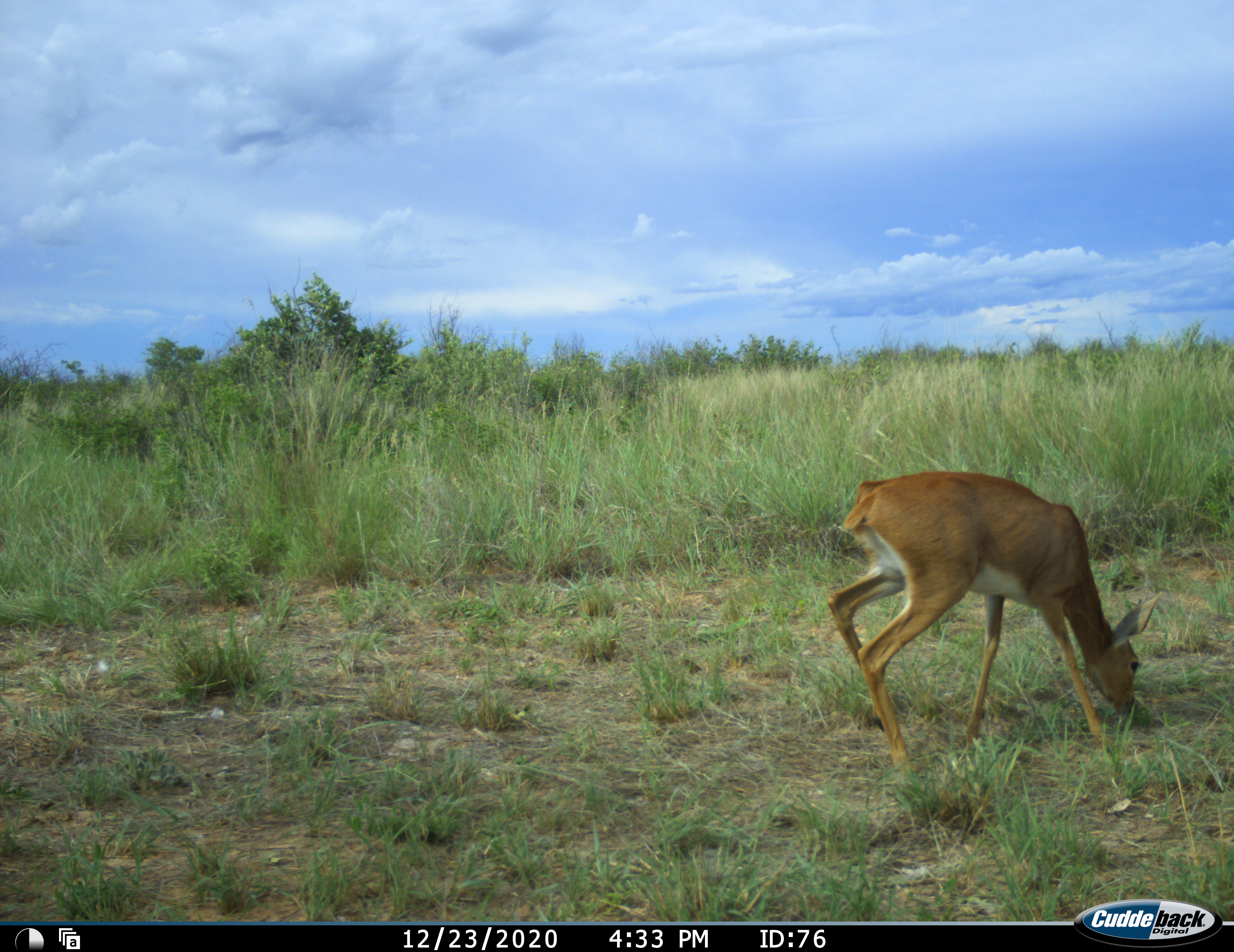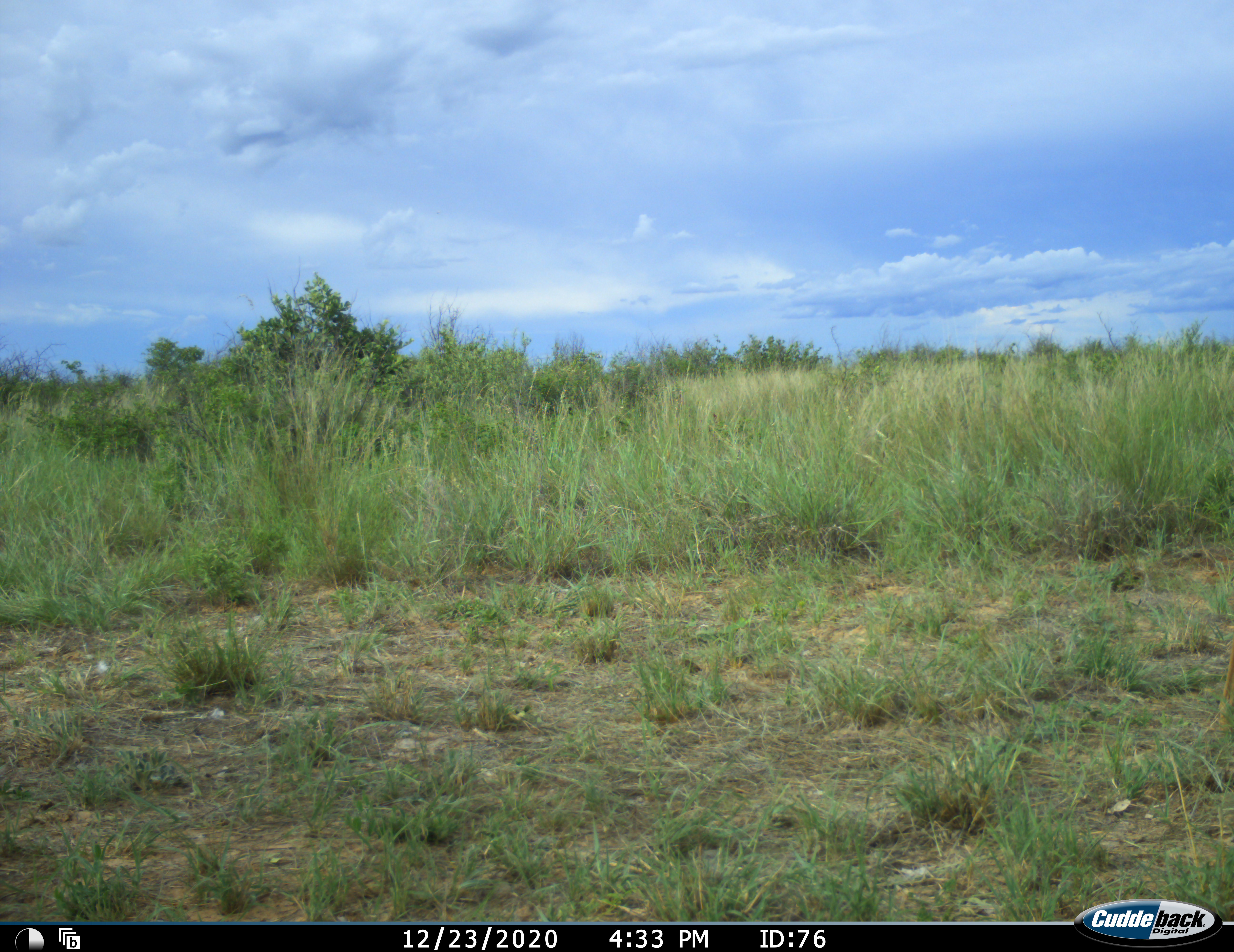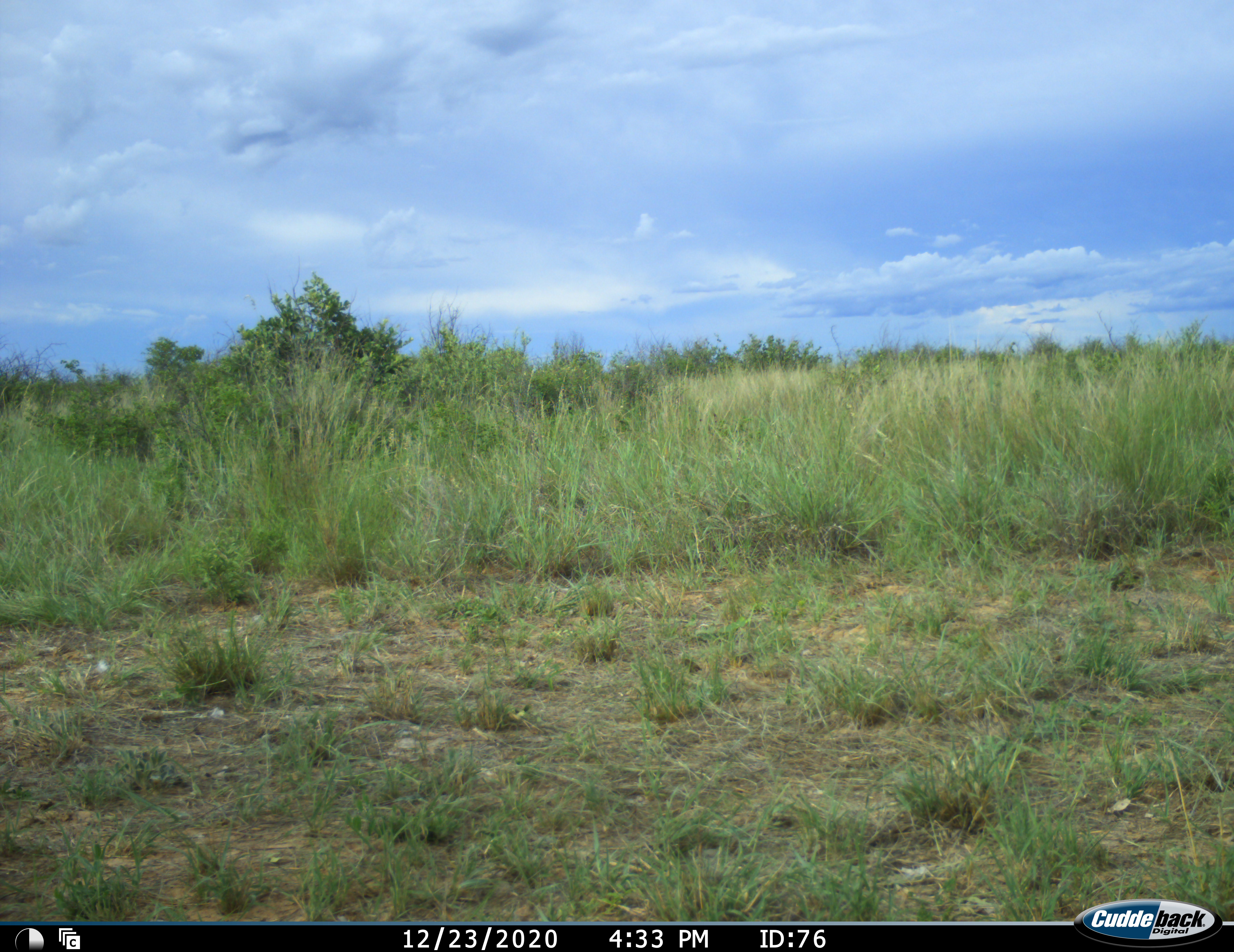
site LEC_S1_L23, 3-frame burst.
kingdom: Animalia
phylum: Chordata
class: Mammalia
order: Artiodactyla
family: Bovidae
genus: Raphicerus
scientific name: Raphicerus campestris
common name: steenbok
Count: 1.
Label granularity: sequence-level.